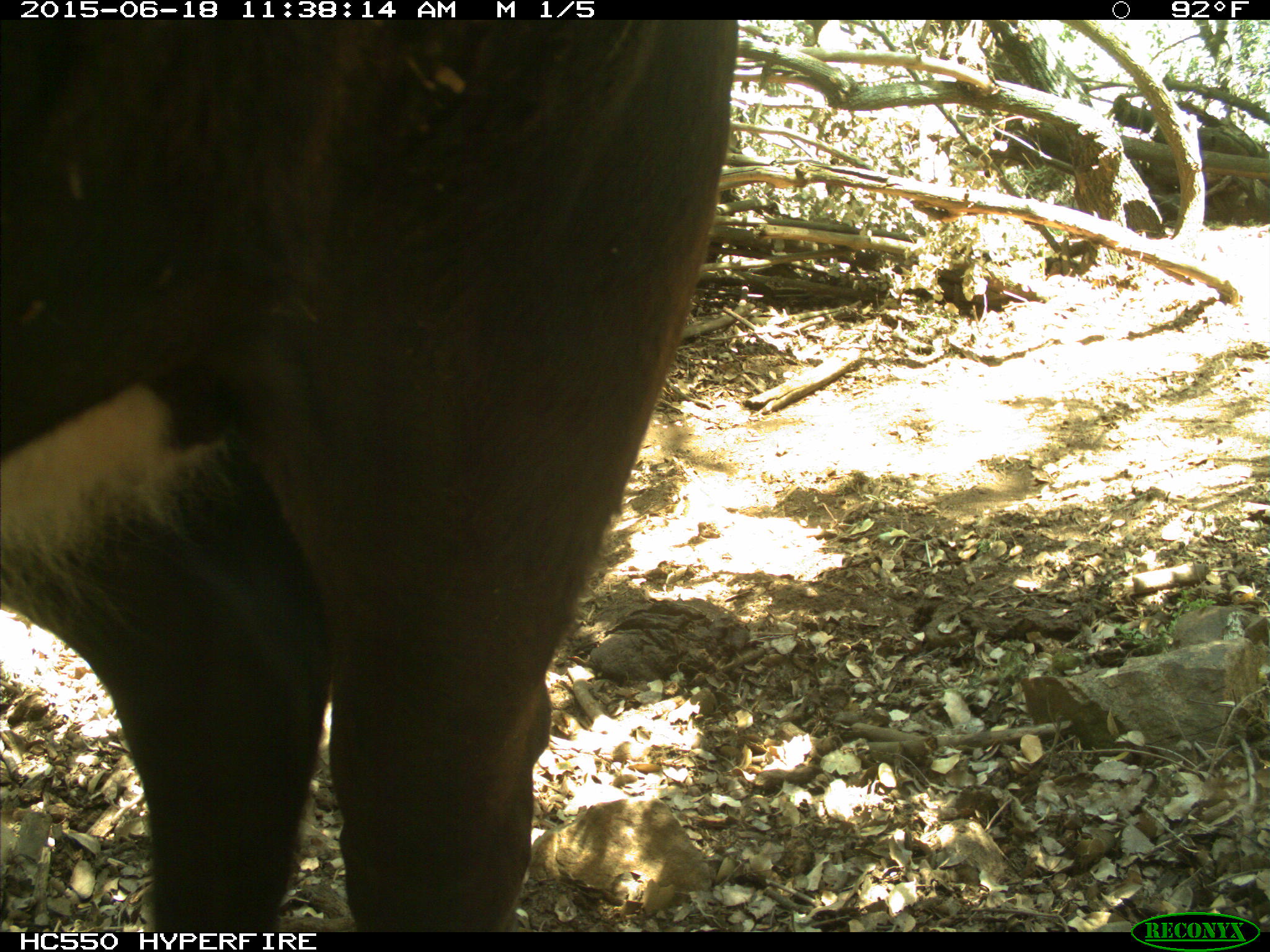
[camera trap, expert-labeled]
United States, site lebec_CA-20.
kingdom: Animalia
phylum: Chordata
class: Mammalia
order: Artiodactyla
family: Bovidae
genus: Bos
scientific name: Bos taurus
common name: domestic cow